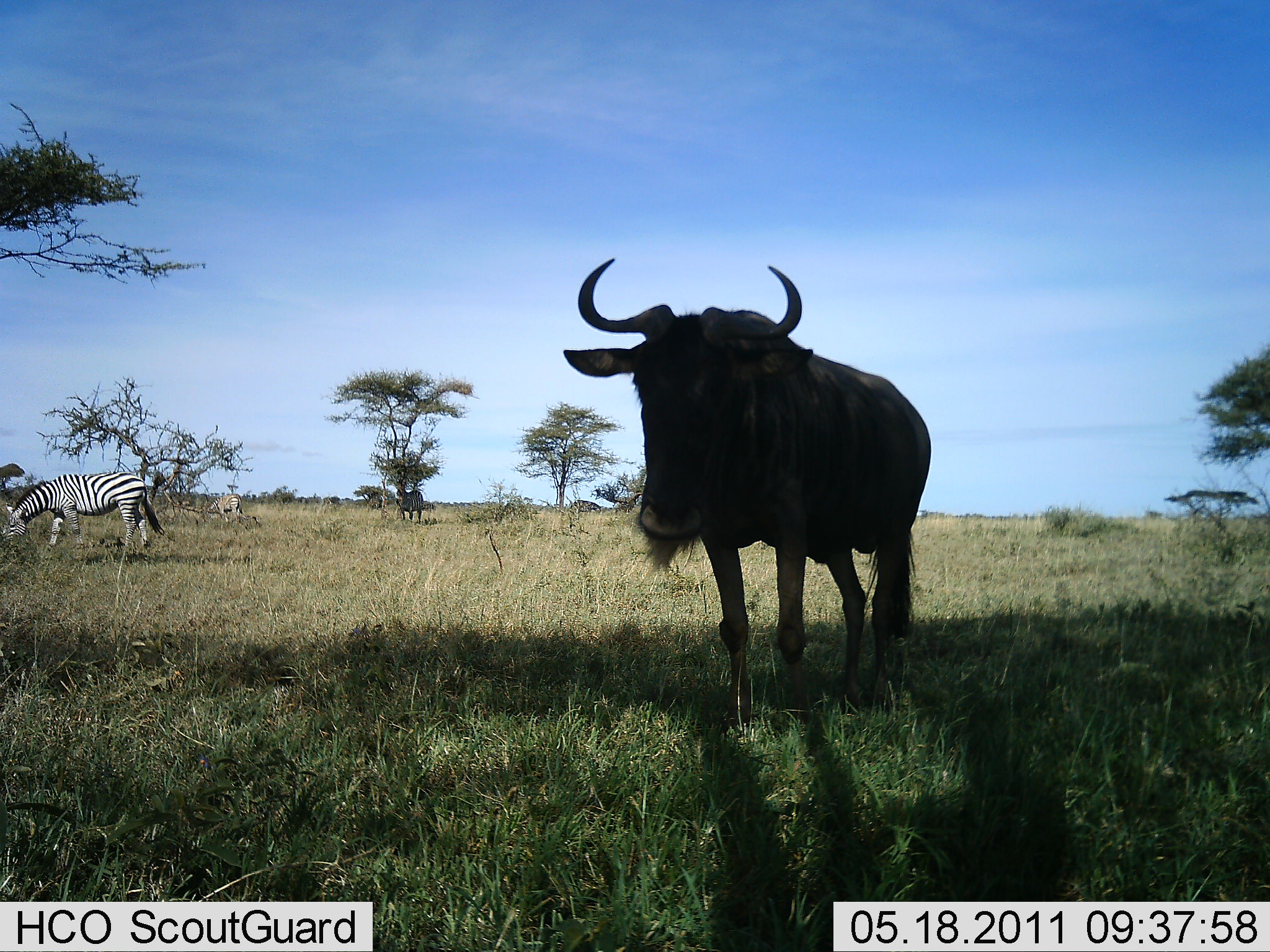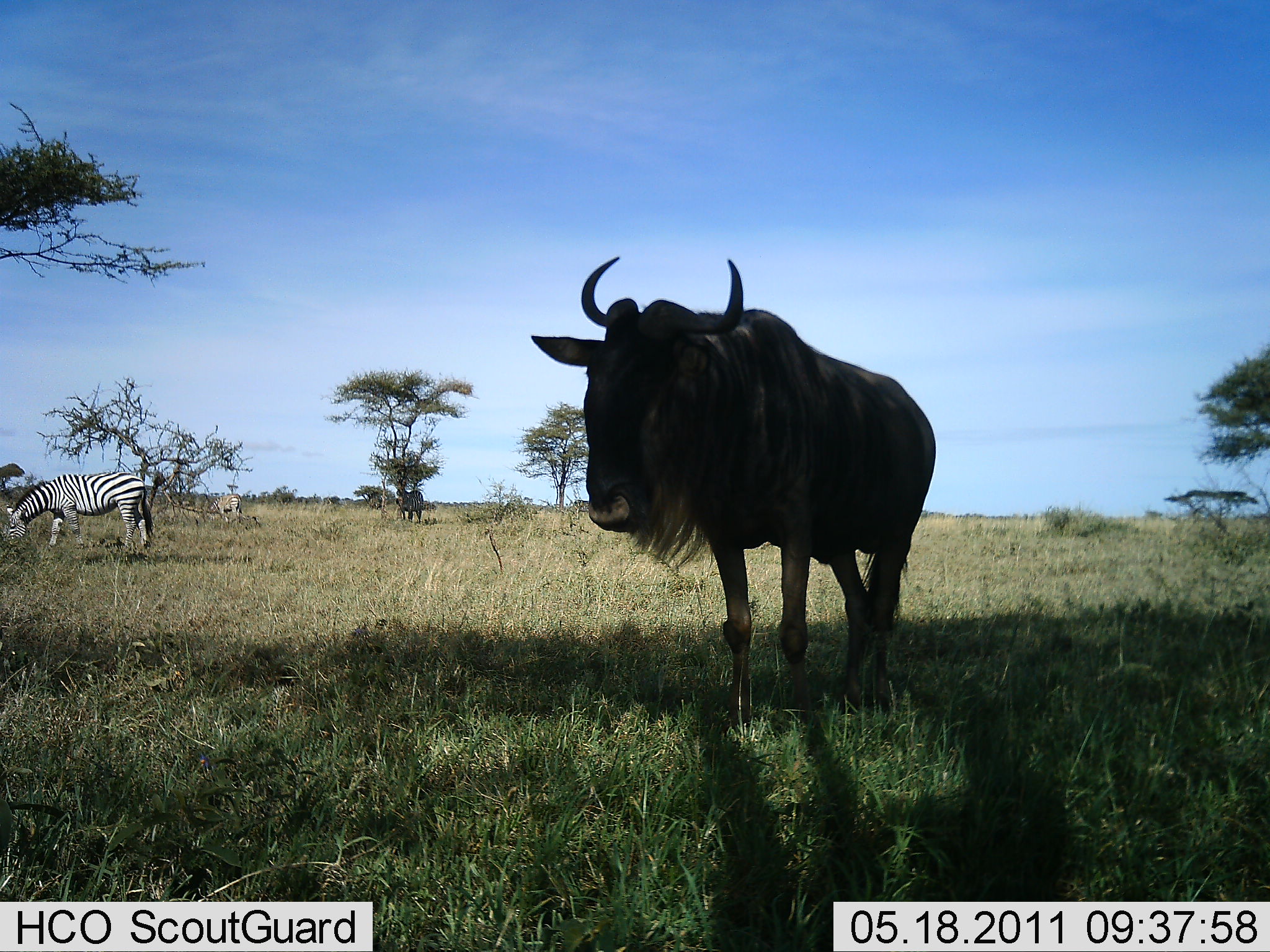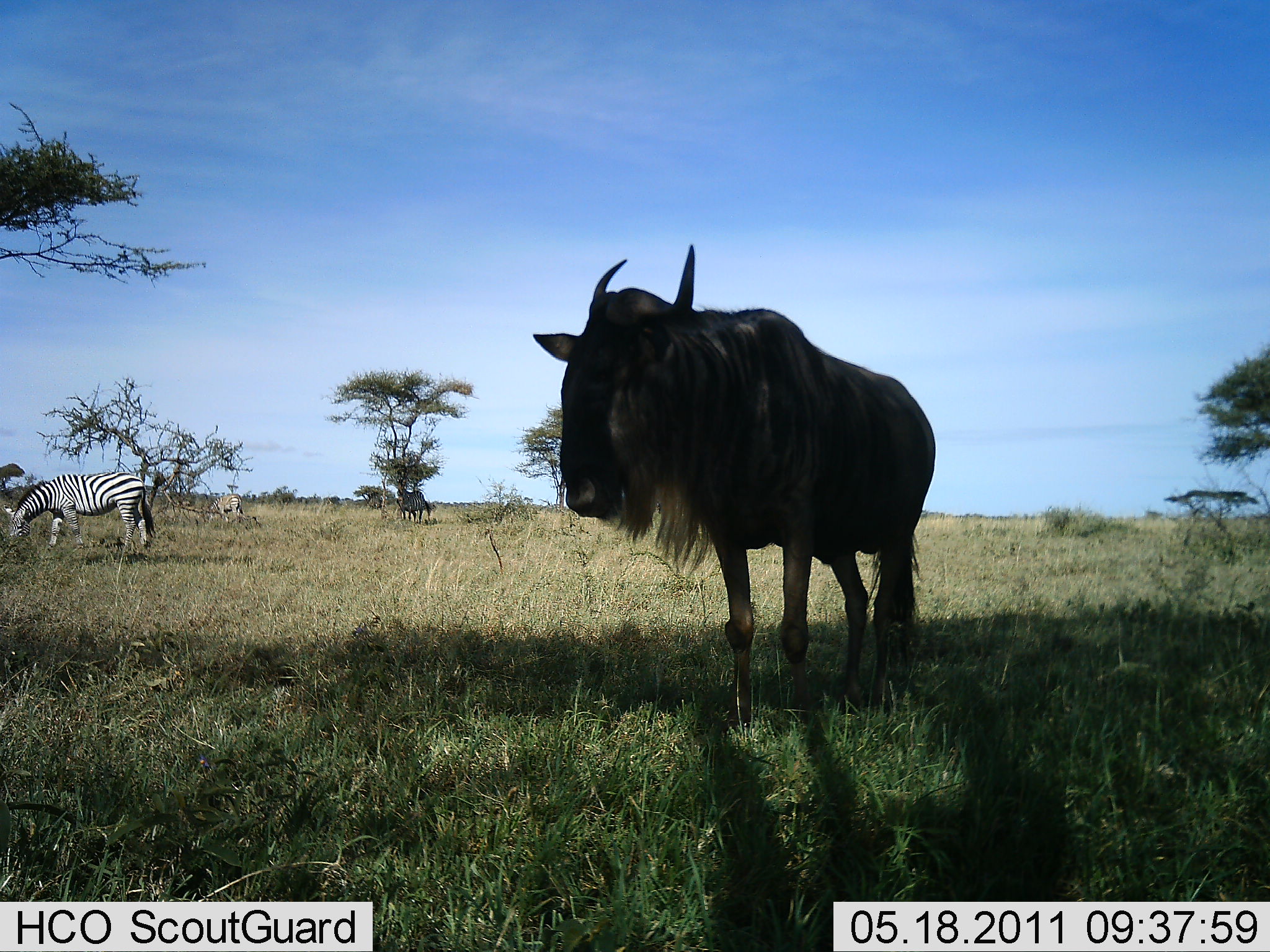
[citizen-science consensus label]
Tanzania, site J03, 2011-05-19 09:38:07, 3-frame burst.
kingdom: Animalia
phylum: Chordata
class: Mammalia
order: Artiodactyla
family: Bovidae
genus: Connochaetes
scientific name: Connochaetes taurinus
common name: blue wildebeest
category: wildebeest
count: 2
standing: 100%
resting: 7%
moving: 0%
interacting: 0%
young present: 0%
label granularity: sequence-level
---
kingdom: Animalia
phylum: Chordata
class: Mammalia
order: Perissodactyla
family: Equidae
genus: Equus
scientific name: Equus quagga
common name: plains zebra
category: zebra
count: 2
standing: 38%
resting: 0%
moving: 0%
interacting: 0%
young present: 0%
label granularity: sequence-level